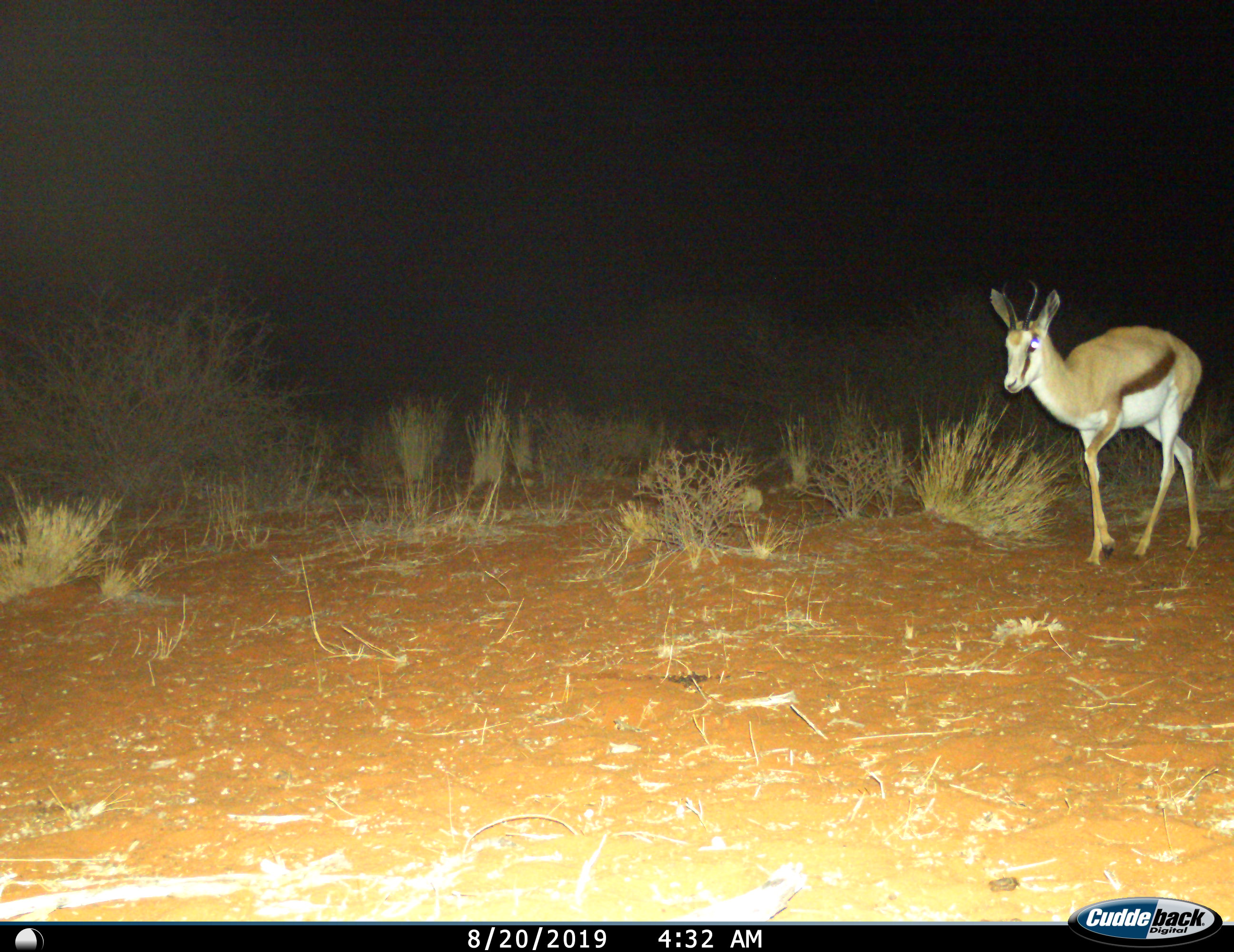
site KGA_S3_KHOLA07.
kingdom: Animalia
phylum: Chordata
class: Mammalia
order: Artiodactyla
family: Bovidae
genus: Antidorcas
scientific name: Antidorcas marsupialis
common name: springbok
Springbok (Antidorcas marsupialis), count 1. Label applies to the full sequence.